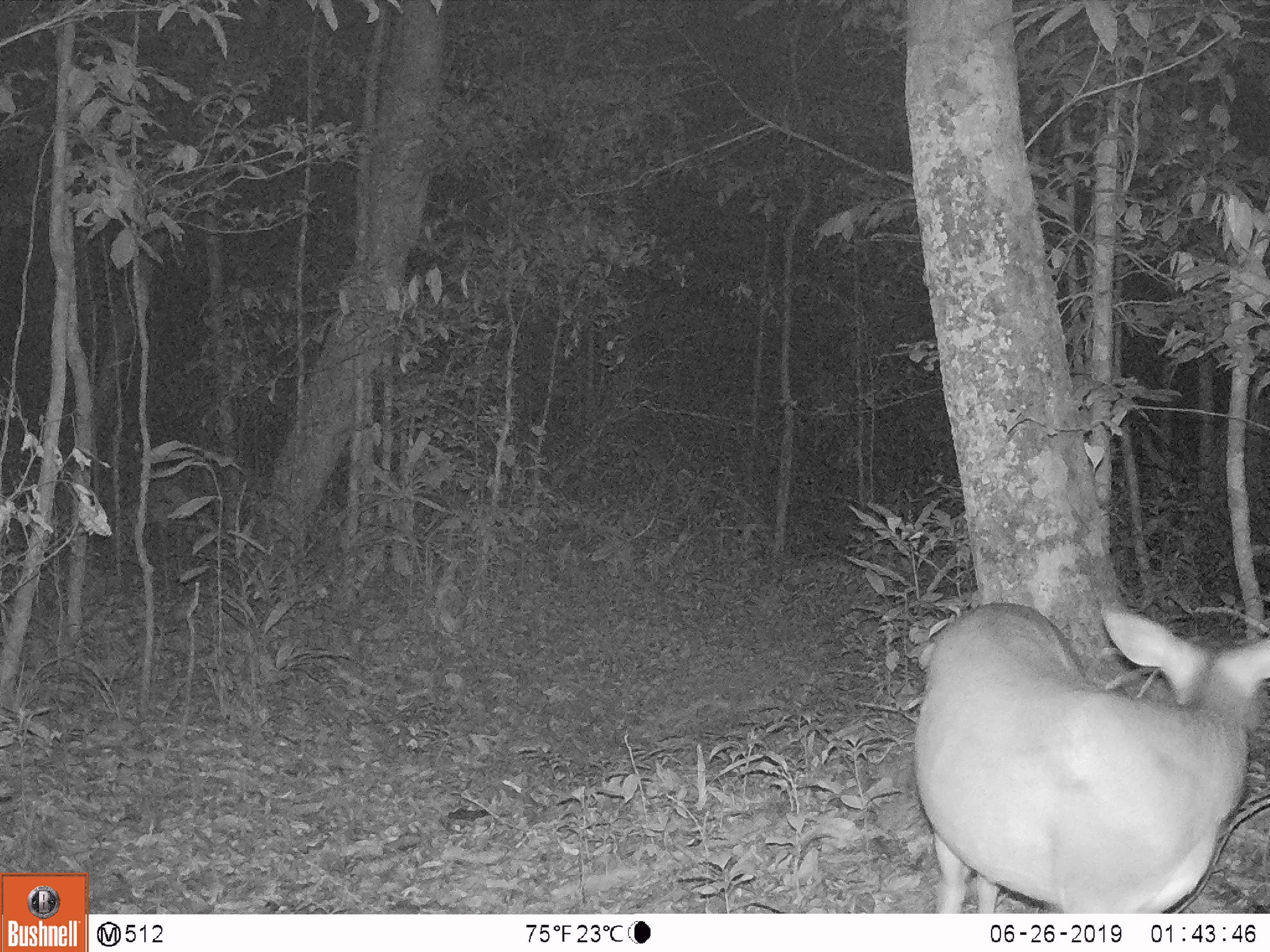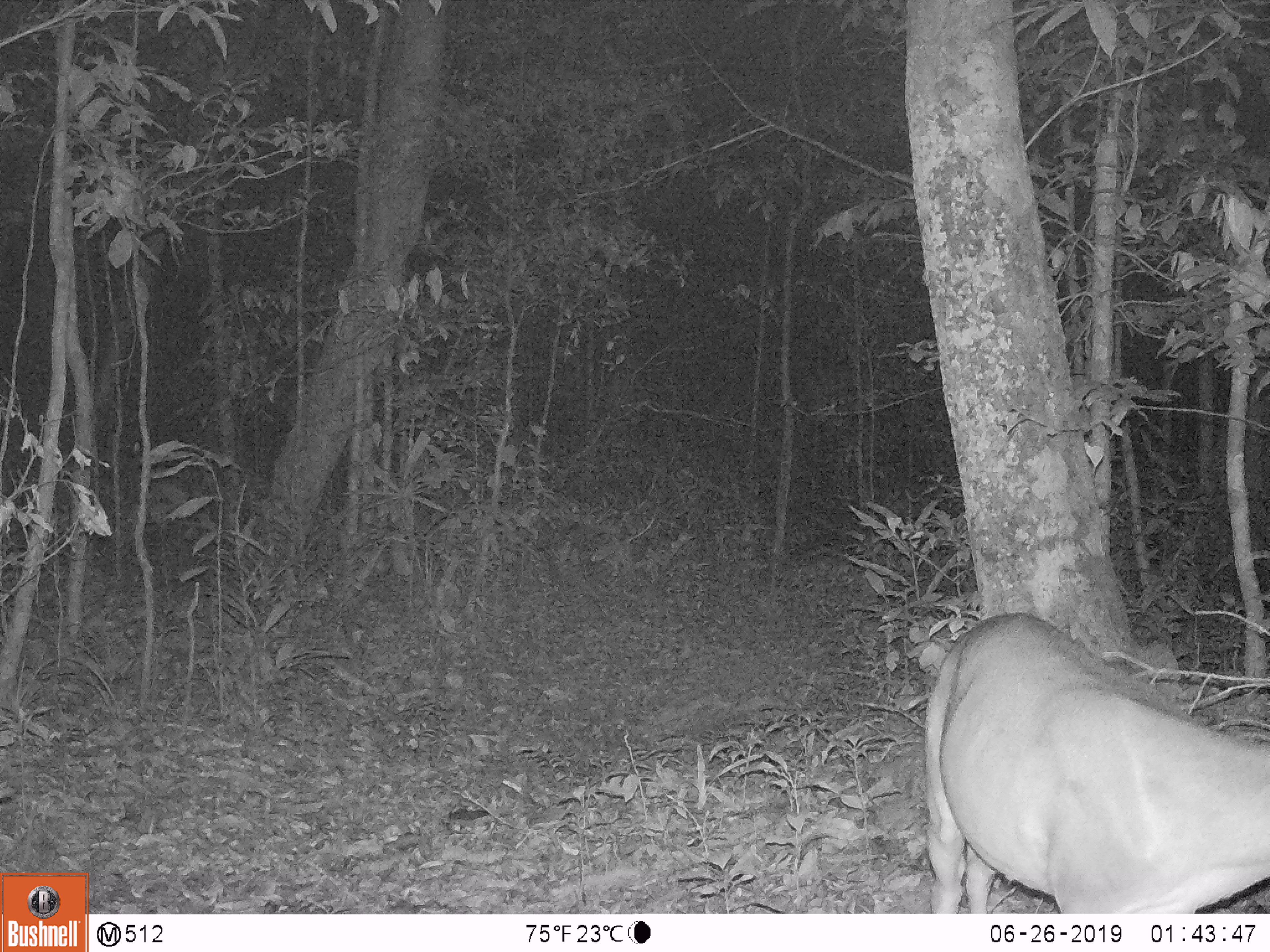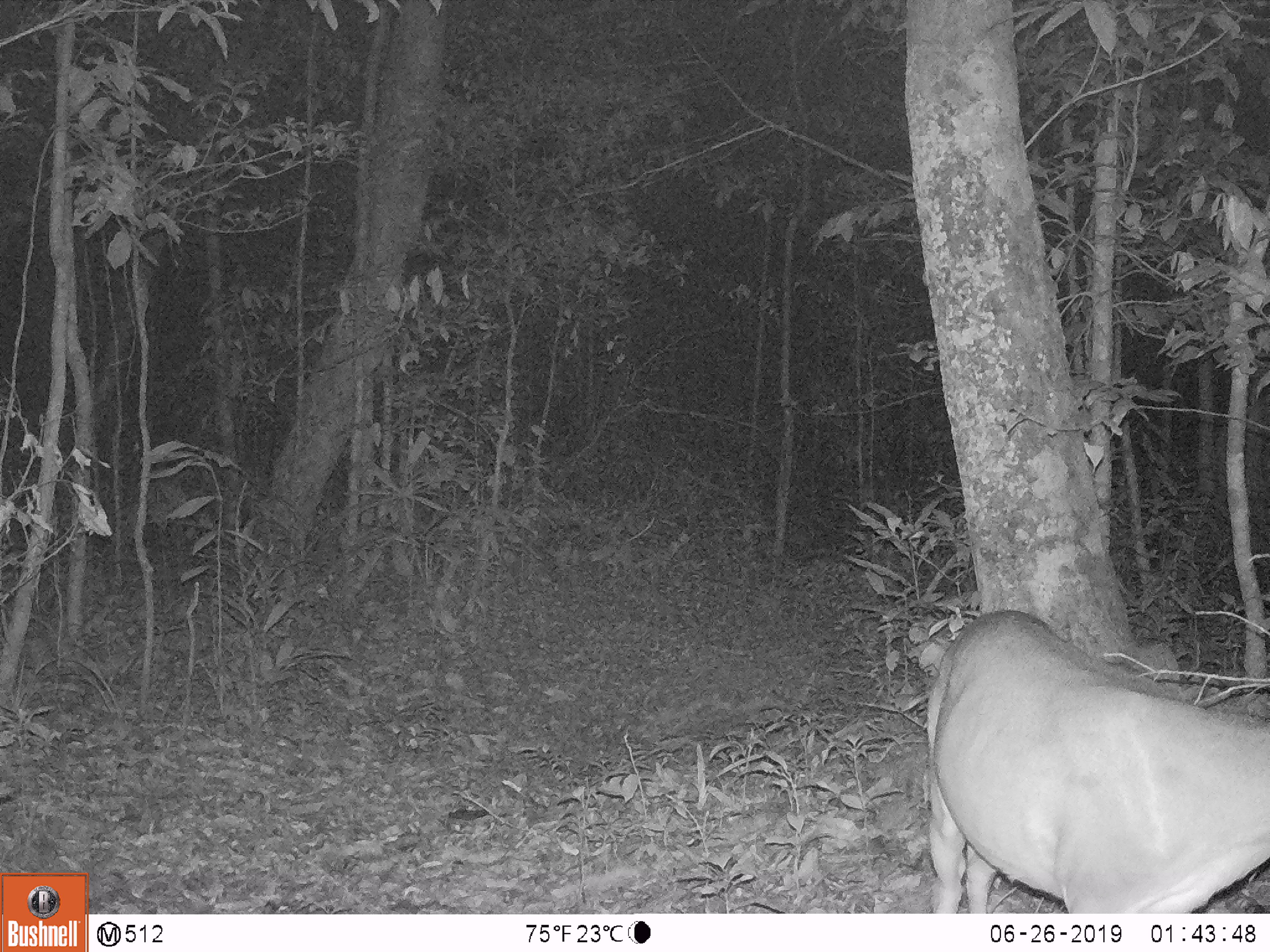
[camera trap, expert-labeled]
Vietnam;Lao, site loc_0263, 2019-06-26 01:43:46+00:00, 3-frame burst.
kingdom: Animalia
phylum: Chordata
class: Mammalia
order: Artiodactyla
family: Cervidae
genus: Muntiacus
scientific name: Muntiacus vuquangensis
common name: large-antlered muntjac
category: large antlered muntjac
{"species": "large antlered muntjac (large-antlered muntjac) (Muntiacus vuquangensis)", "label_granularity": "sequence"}